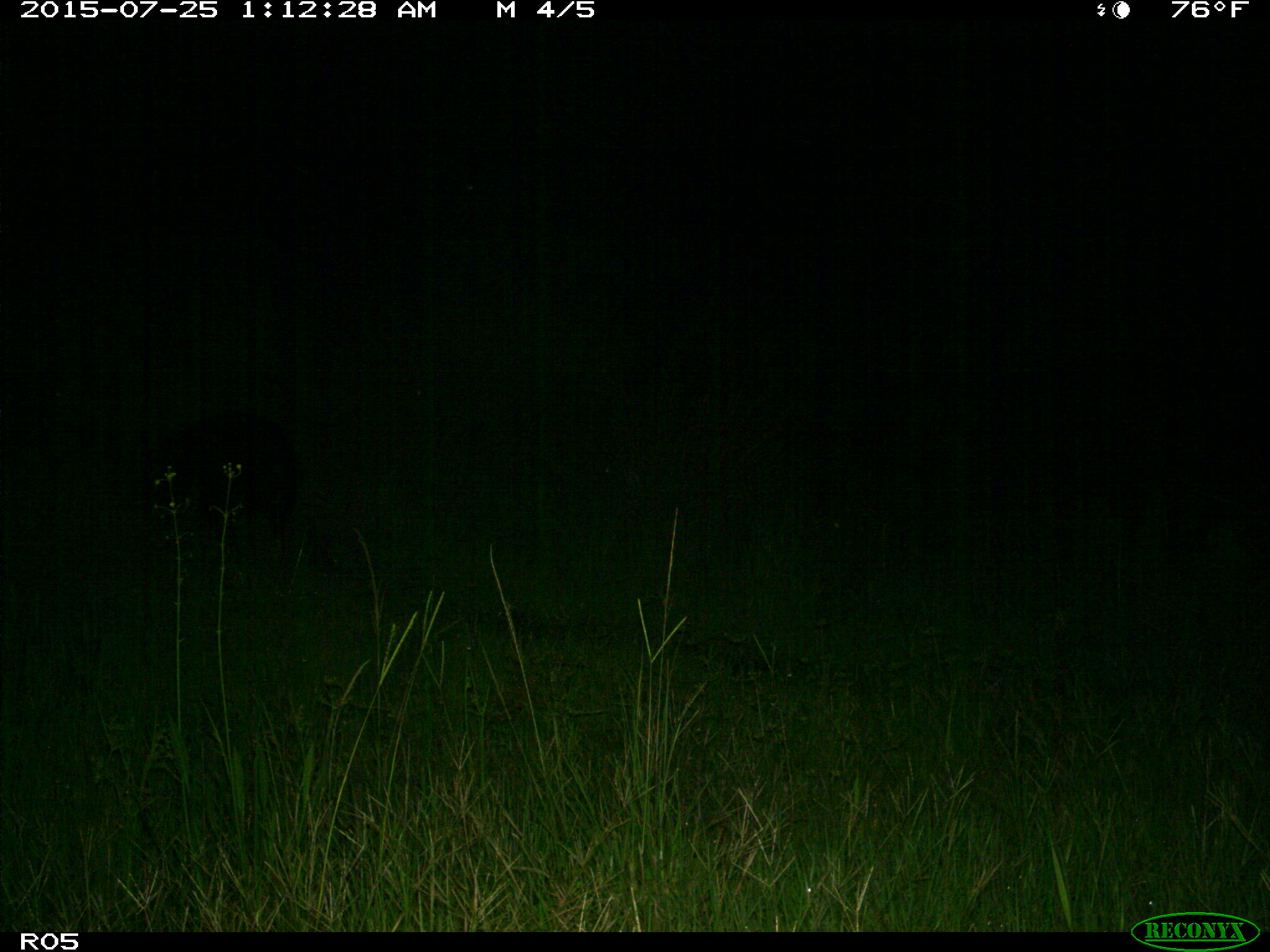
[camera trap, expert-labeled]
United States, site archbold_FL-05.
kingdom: Animalia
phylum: Chordata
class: Mammalia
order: Artiodactyla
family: Suidae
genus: Sus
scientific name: Sus scrofa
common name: wild boar